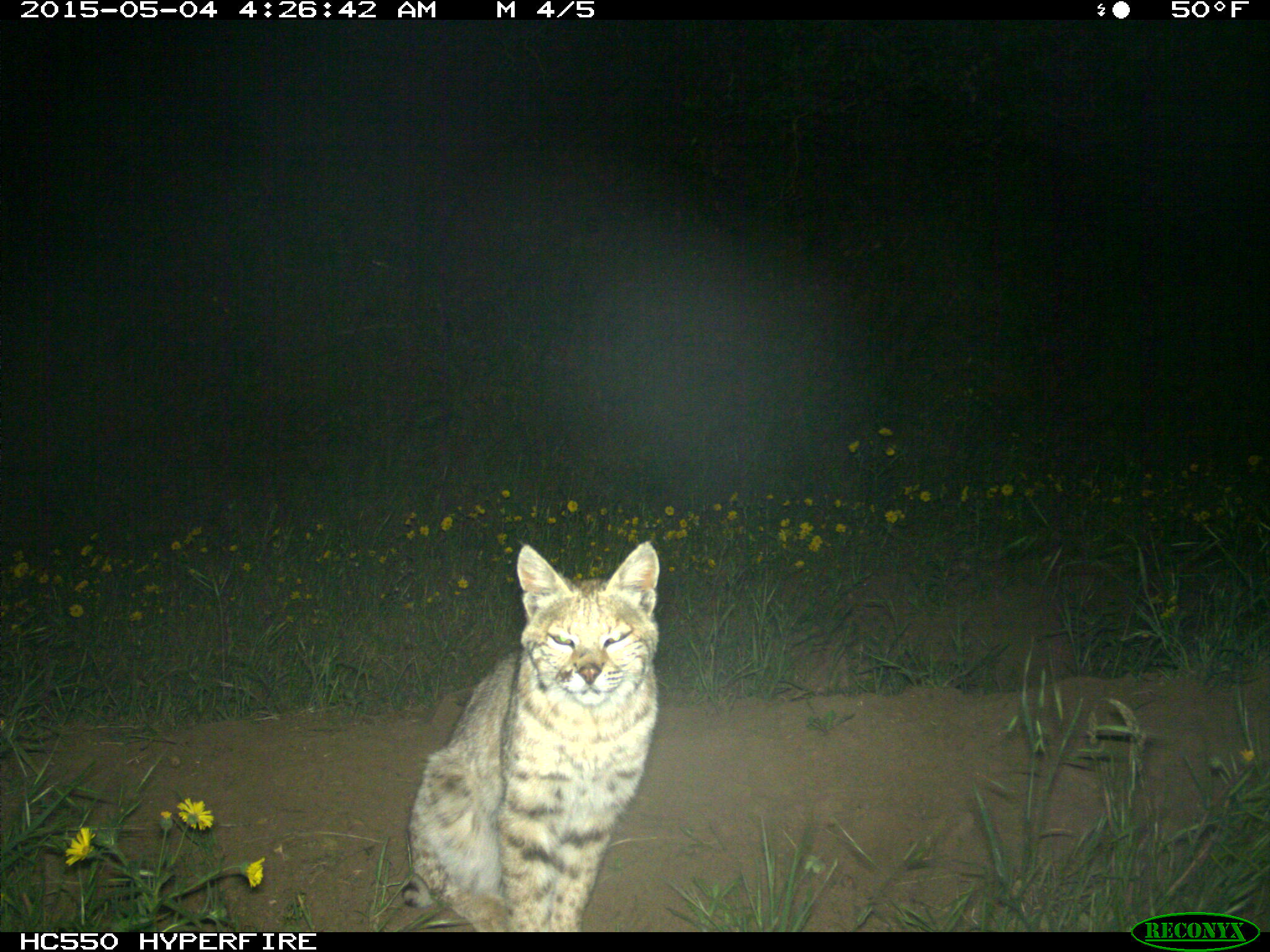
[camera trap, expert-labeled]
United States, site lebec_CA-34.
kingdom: Animalia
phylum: Chordata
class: Mammalia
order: Carnivora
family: Felidae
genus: Lynx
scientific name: Lynx rufus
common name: bobcat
Lynx rufus (bobcat).